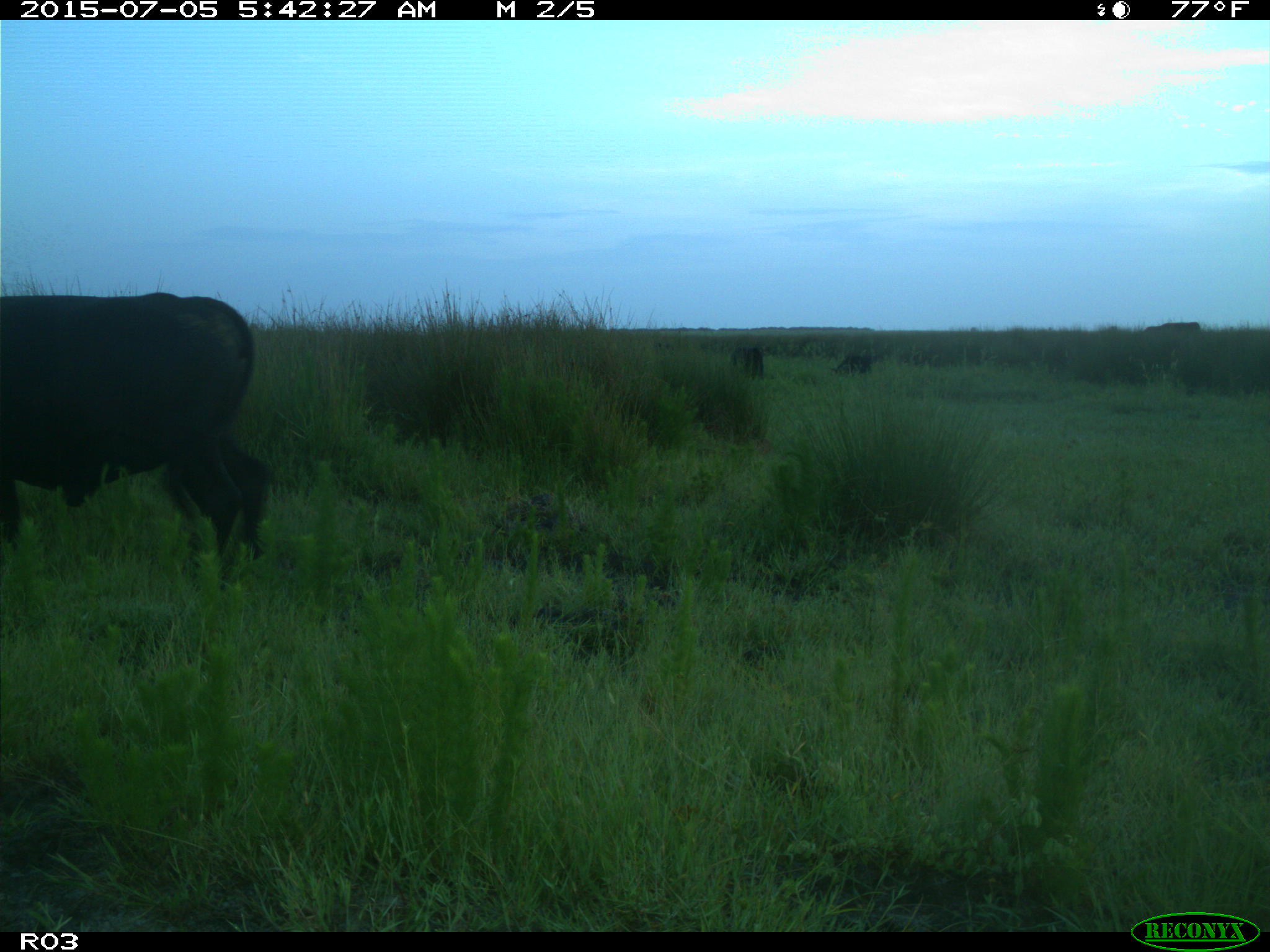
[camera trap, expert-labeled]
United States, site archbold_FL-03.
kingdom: Animalia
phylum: Chordata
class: Mammalia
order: Artiodactyla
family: Bovidae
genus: Bos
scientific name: Bos taurus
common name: domestic cow